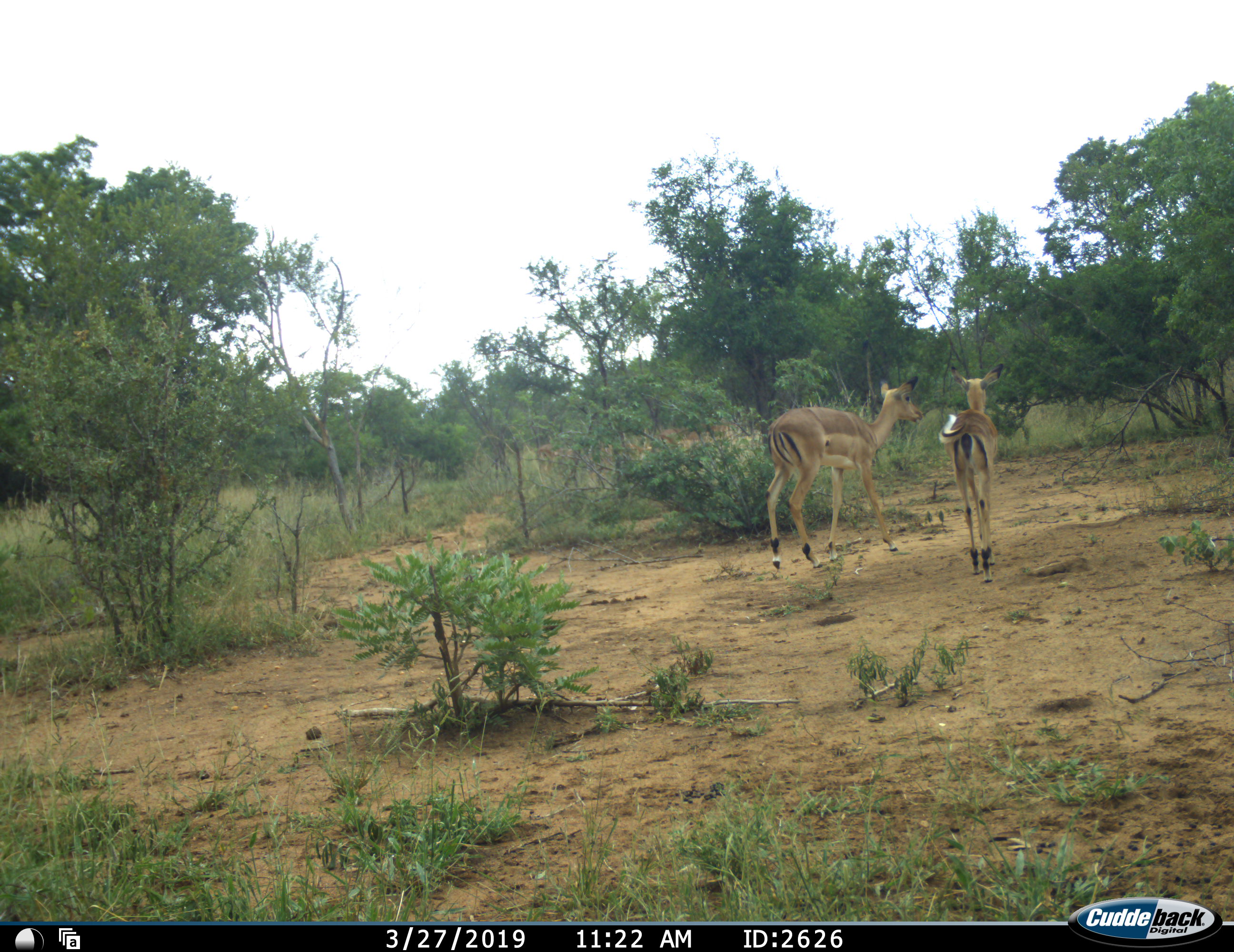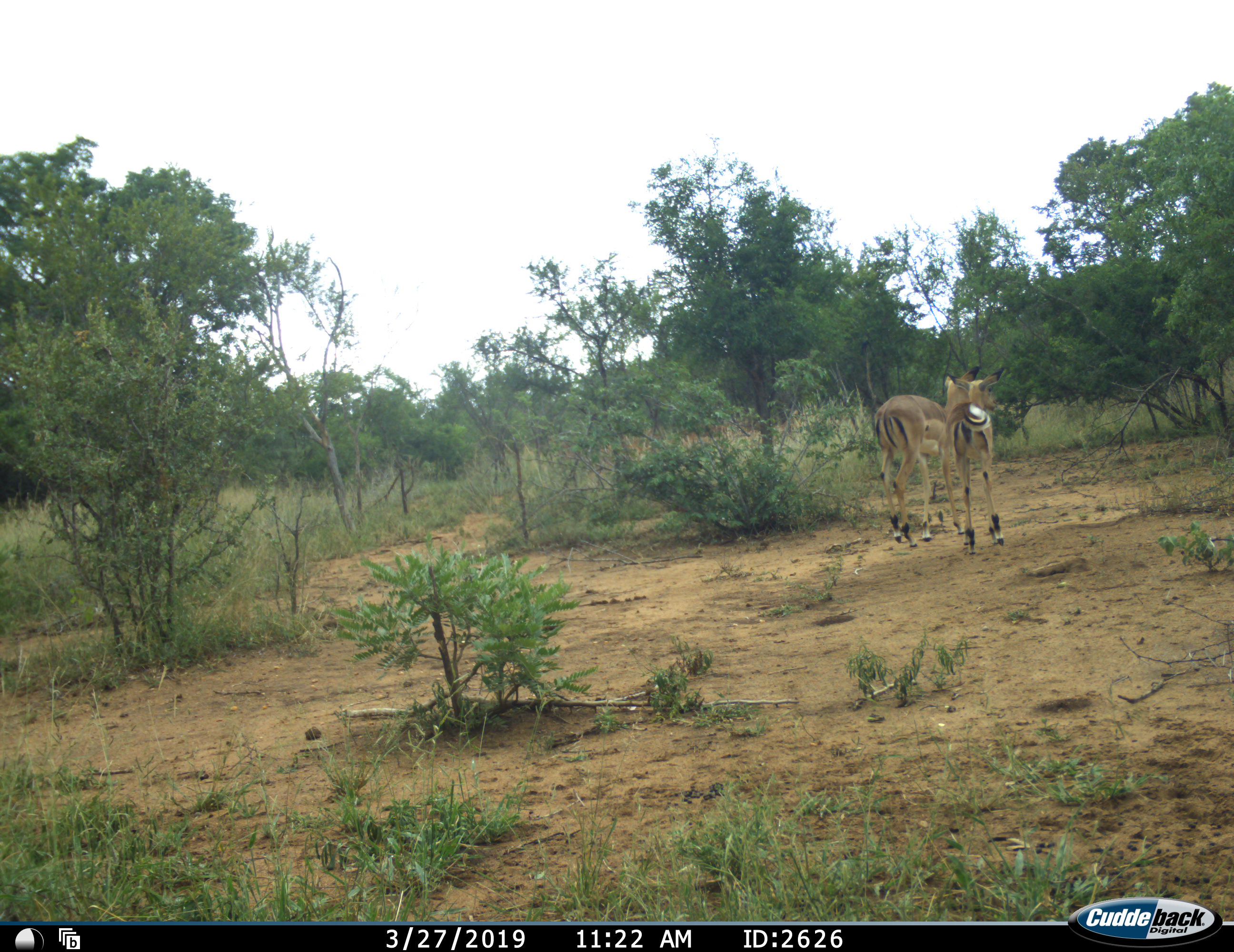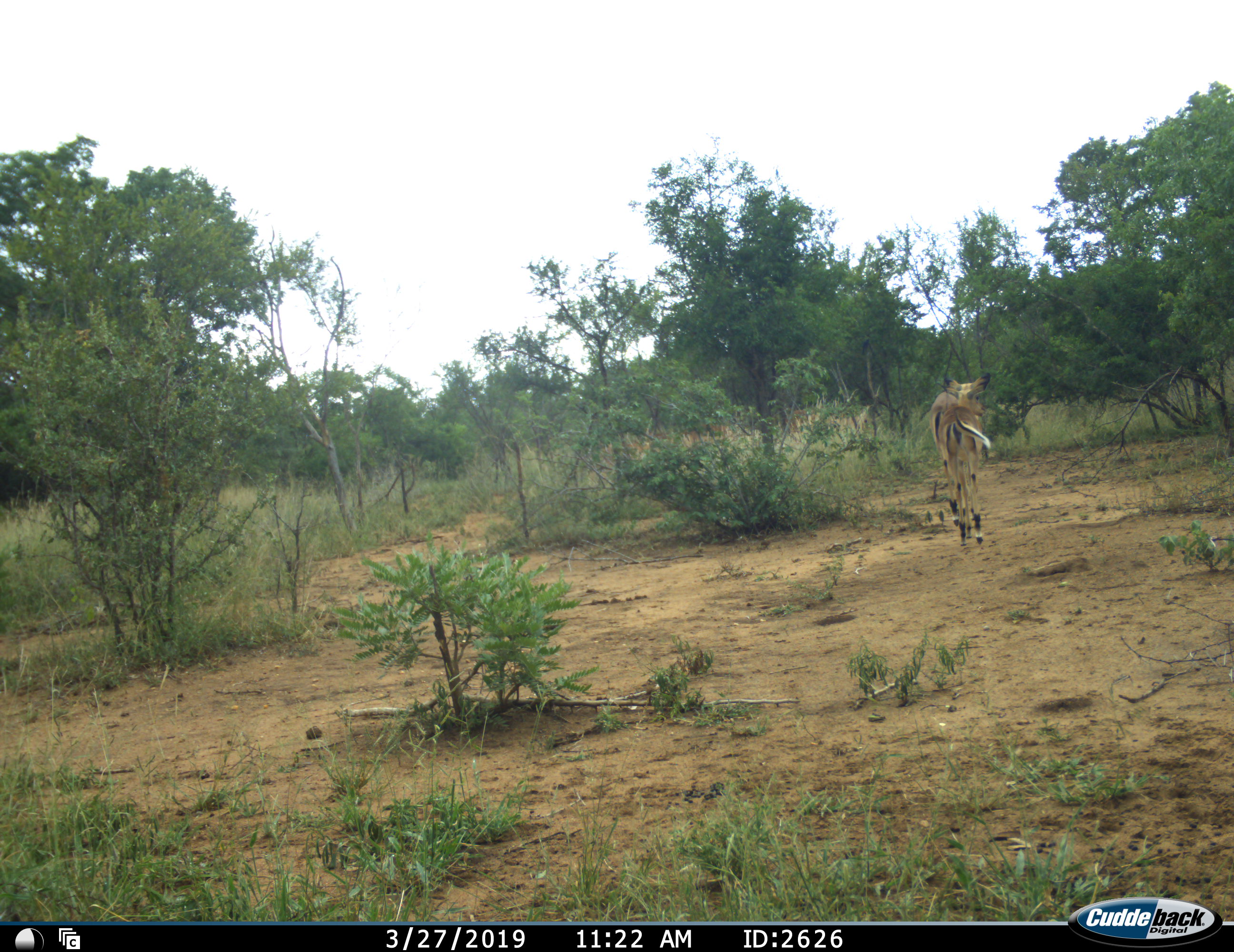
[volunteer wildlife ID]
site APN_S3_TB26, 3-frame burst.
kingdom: Animalia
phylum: Chordata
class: Mammalia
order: Artiodactyla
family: Bovidae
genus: Aepyceros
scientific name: Aepyceros melampus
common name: impala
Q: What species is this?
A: Impala (Aepyceros melampus).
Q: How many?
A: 2.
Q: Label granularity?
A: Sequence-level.